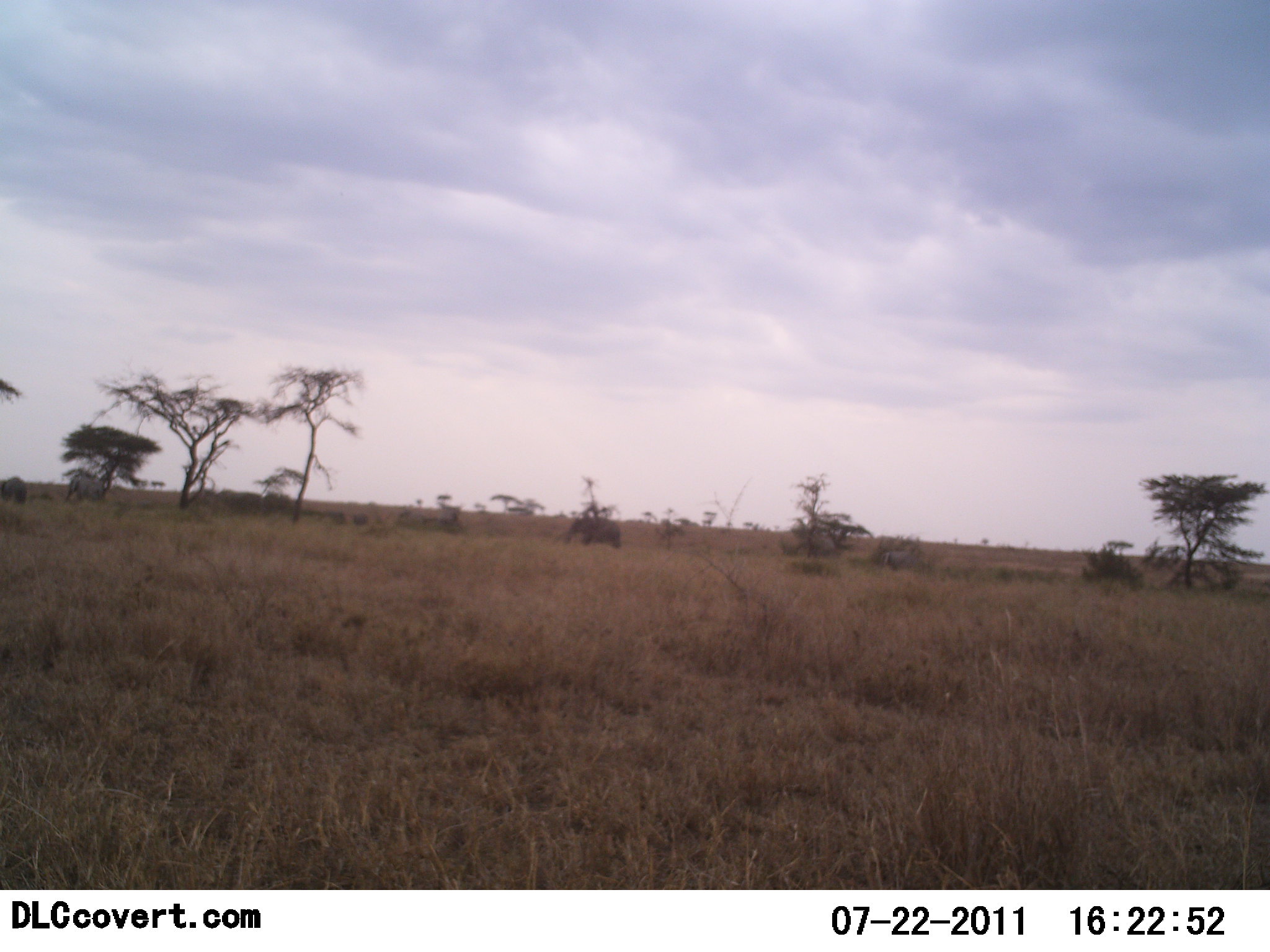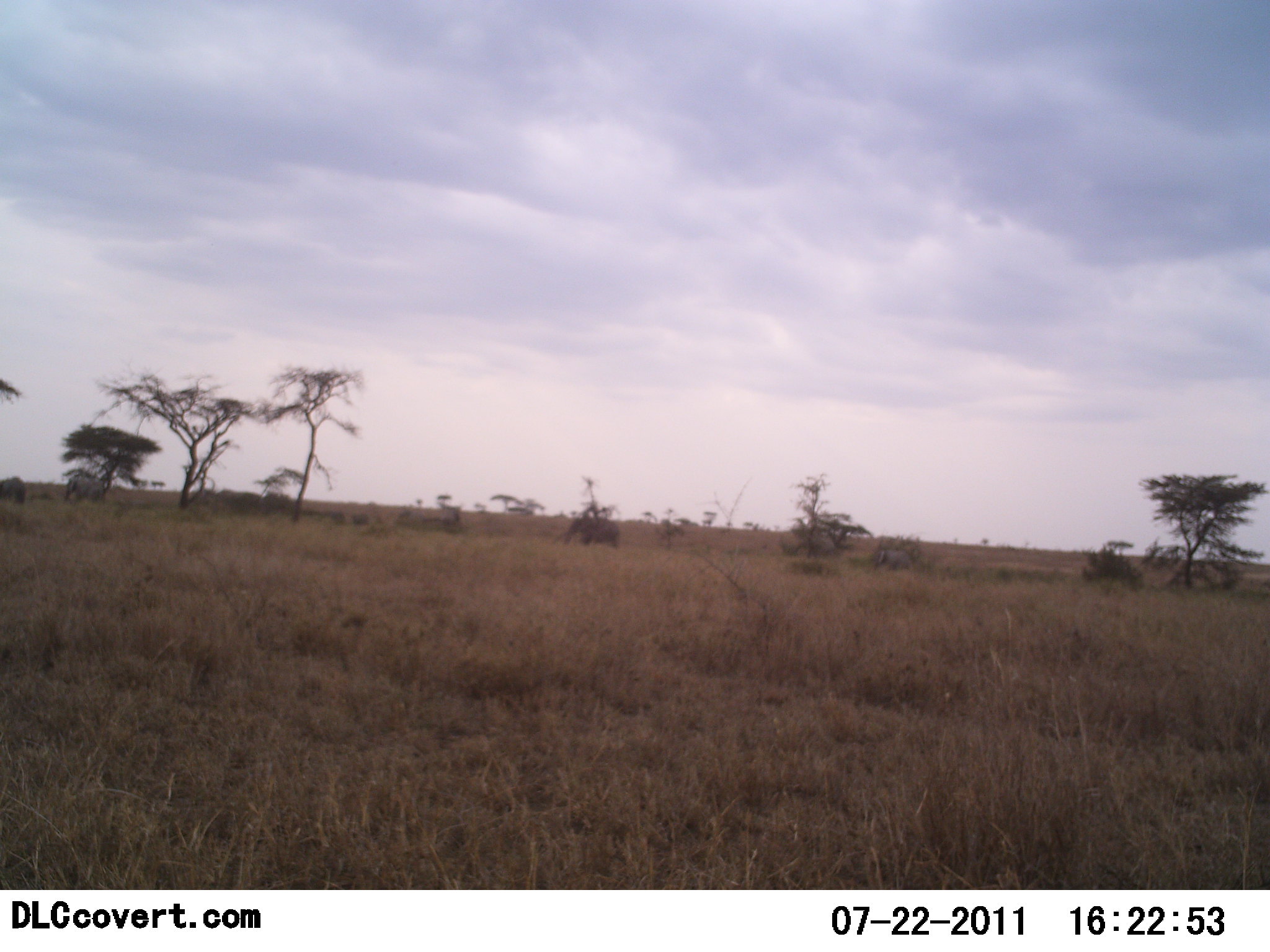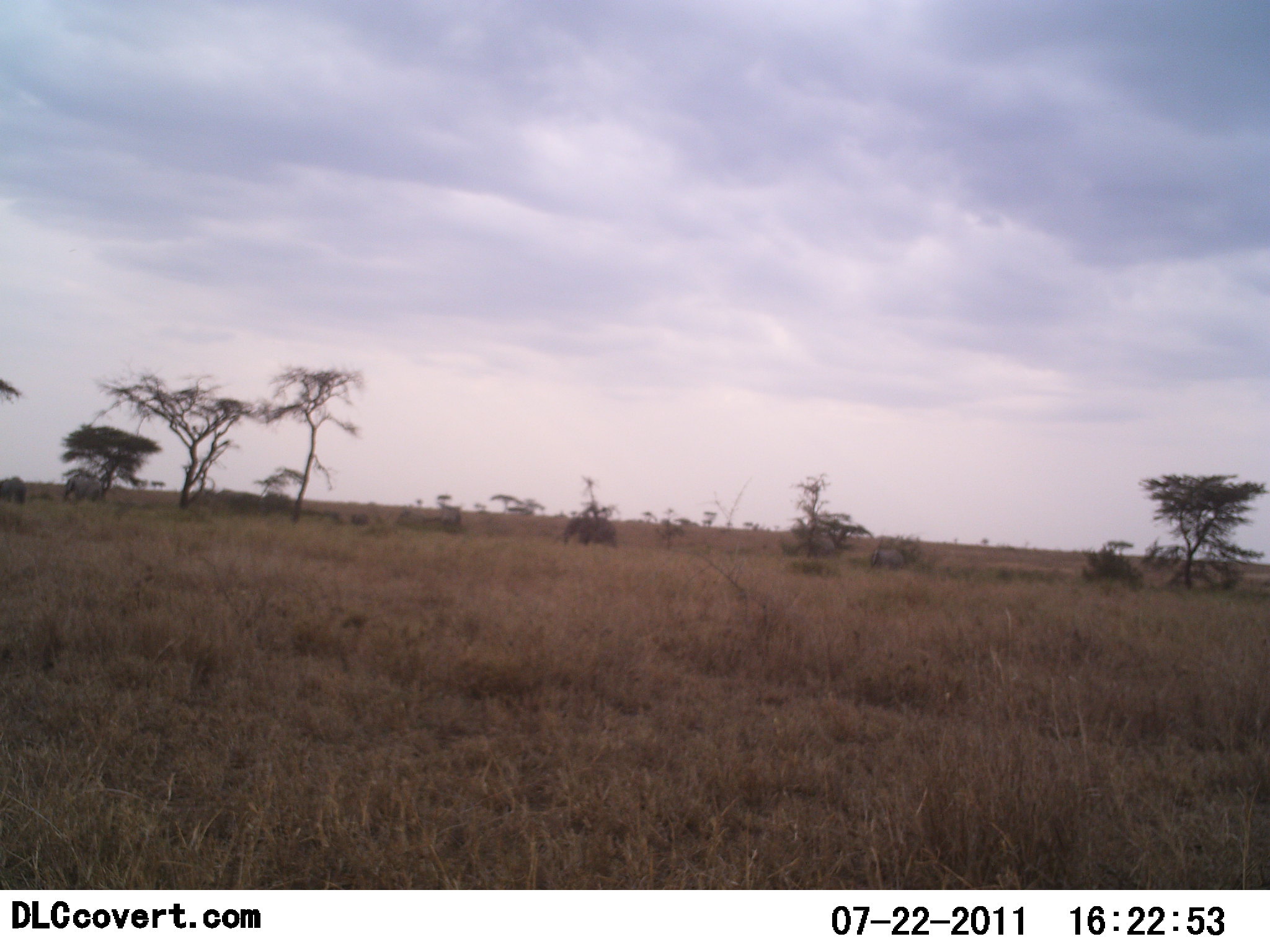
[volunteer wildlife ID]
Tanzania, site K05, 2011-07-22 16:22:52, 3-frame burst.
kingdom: Animalia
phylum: Chordata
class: Mammalia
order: Proboscidea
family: Elephantidae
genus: Loxodonta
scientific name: Loxodonta africana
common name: african bush elephant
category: elephant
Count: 4.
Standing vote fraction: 17%.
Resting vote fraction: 0%.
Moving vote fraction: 83%.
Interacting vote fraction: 0%.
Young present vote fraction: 33%.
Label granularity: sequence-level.